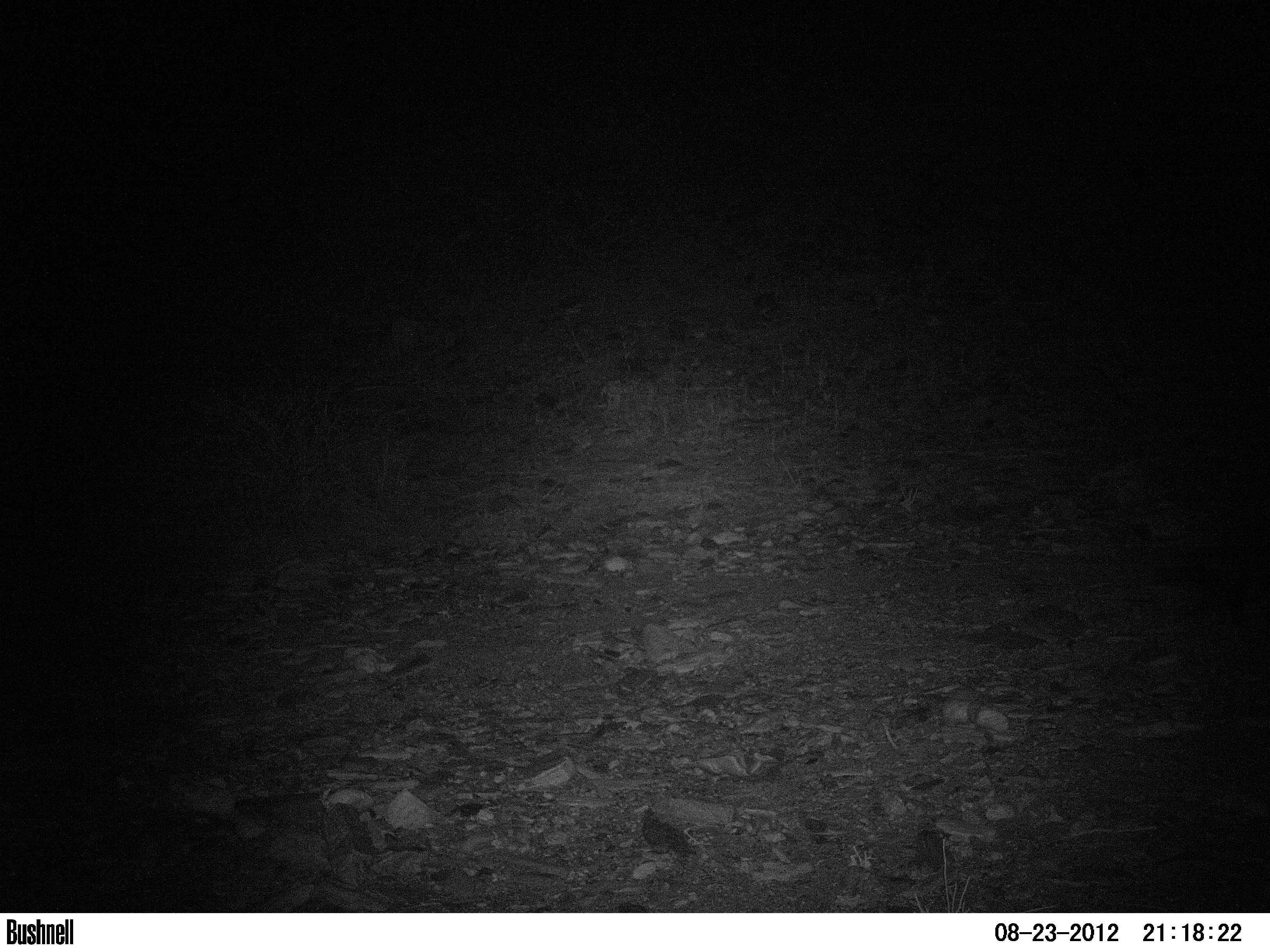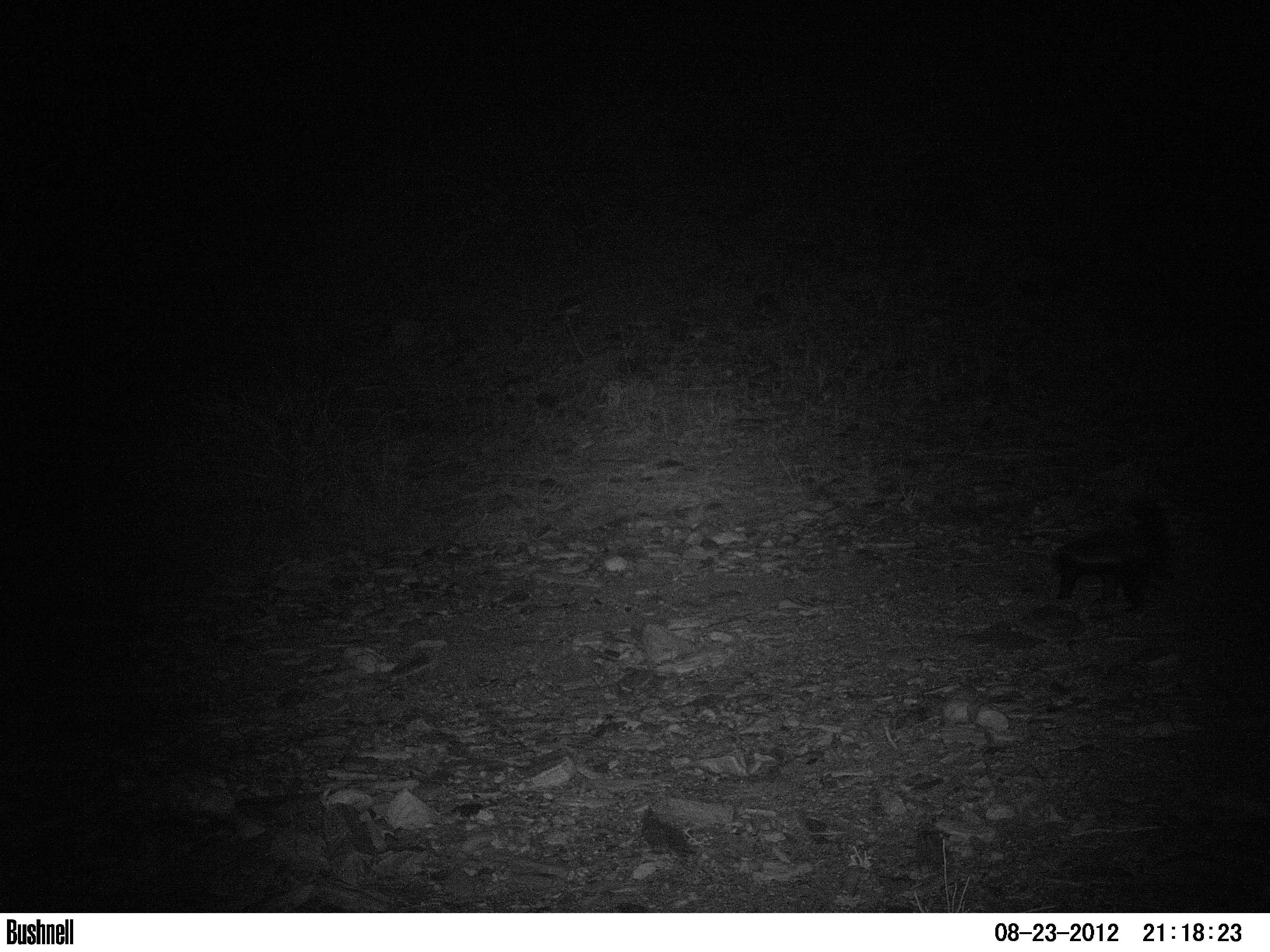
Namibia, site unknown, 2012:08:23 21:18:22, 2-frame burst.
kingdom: Animalia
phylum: Chordata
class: Mammalia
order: Carnivora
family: Mustelidae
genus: Mellivora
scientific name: Mellivora capensis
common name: ratel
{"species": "Mellivora capensis (ratel)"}